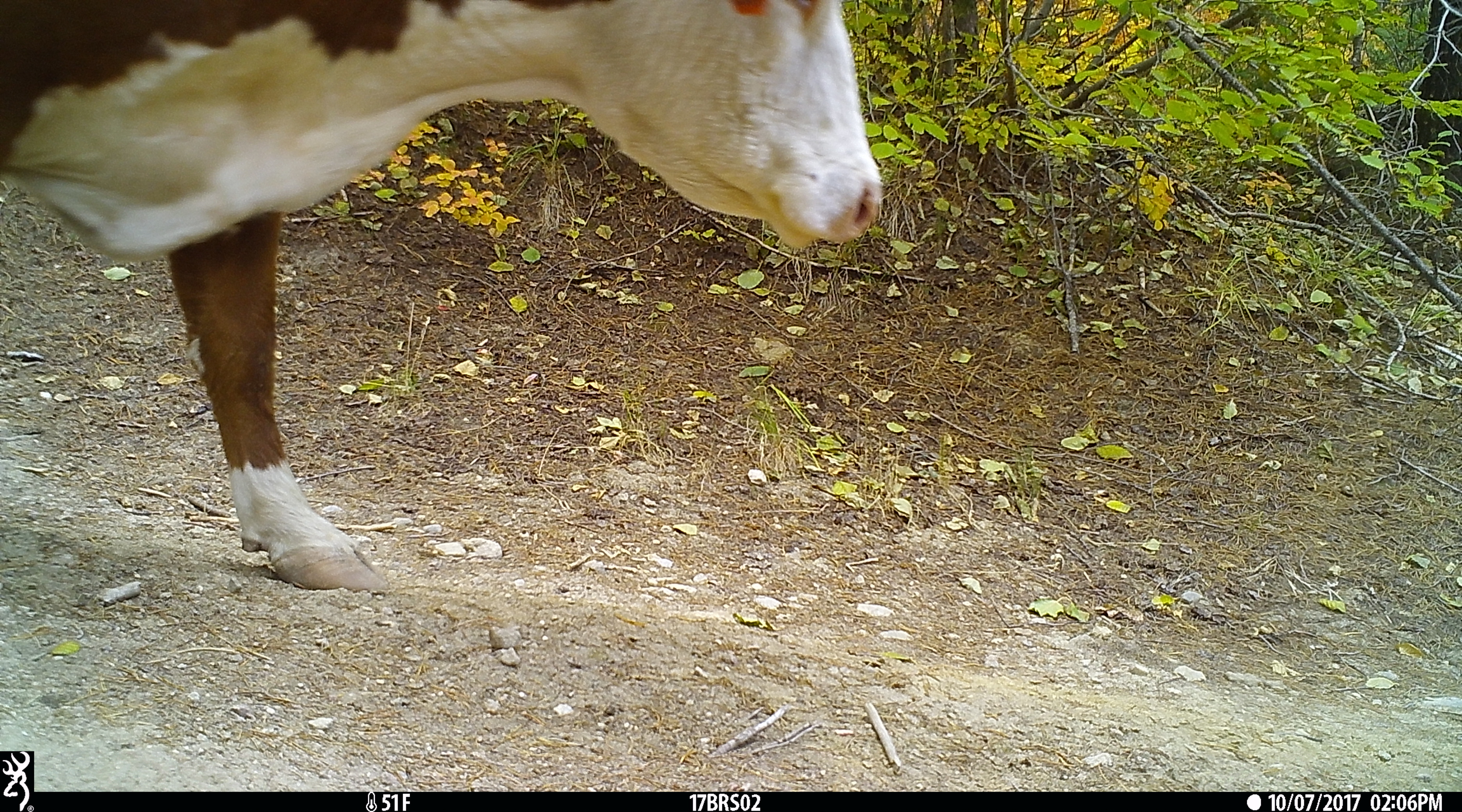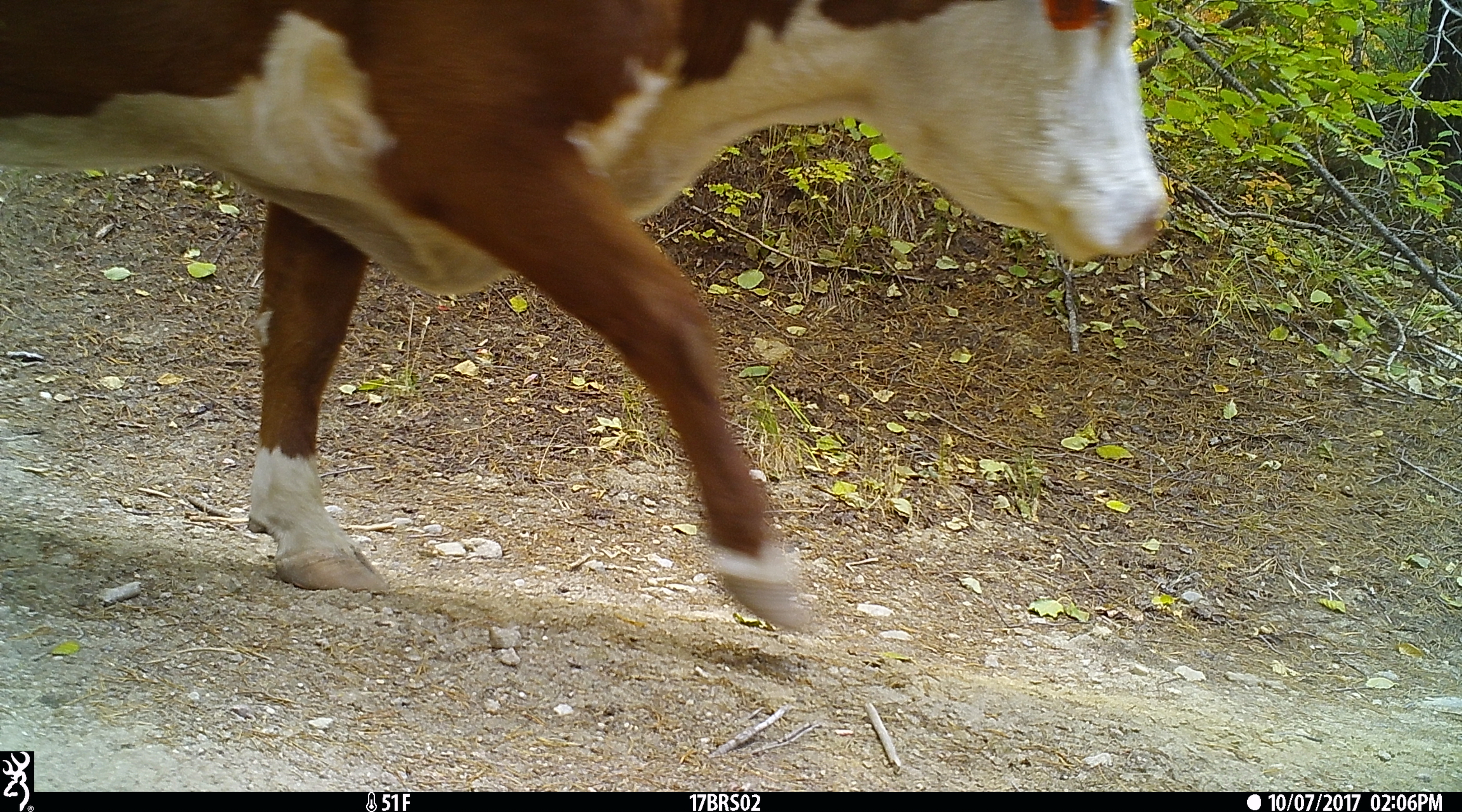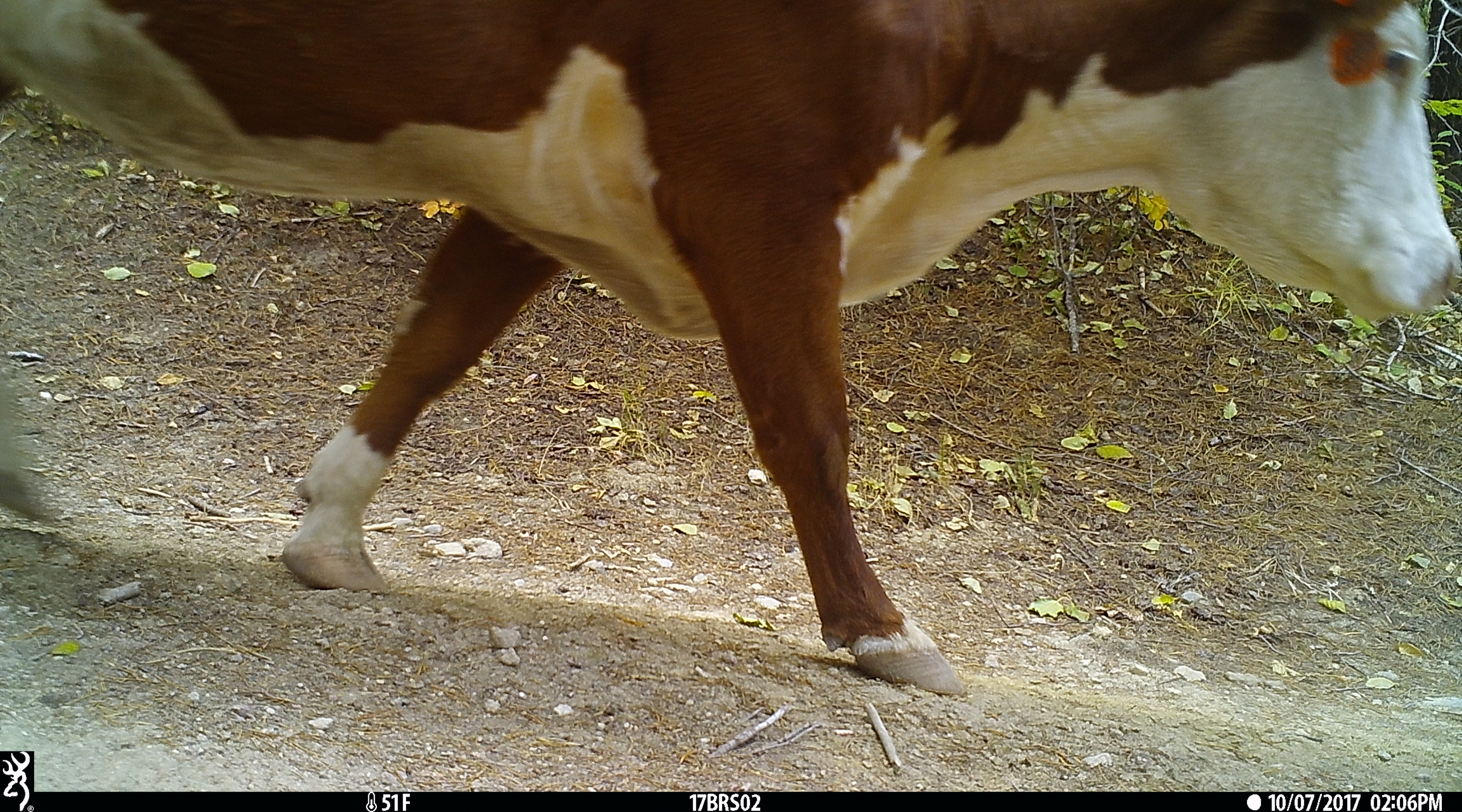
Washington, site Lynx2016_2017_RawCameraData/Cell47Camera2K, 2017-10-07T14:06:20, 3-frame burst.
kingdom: Animalia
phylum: Chordata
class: Mammalia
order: Artiodactyla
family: Bovidae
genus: Bos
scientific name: Bos taurus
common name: domestic cattle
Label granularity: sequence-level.